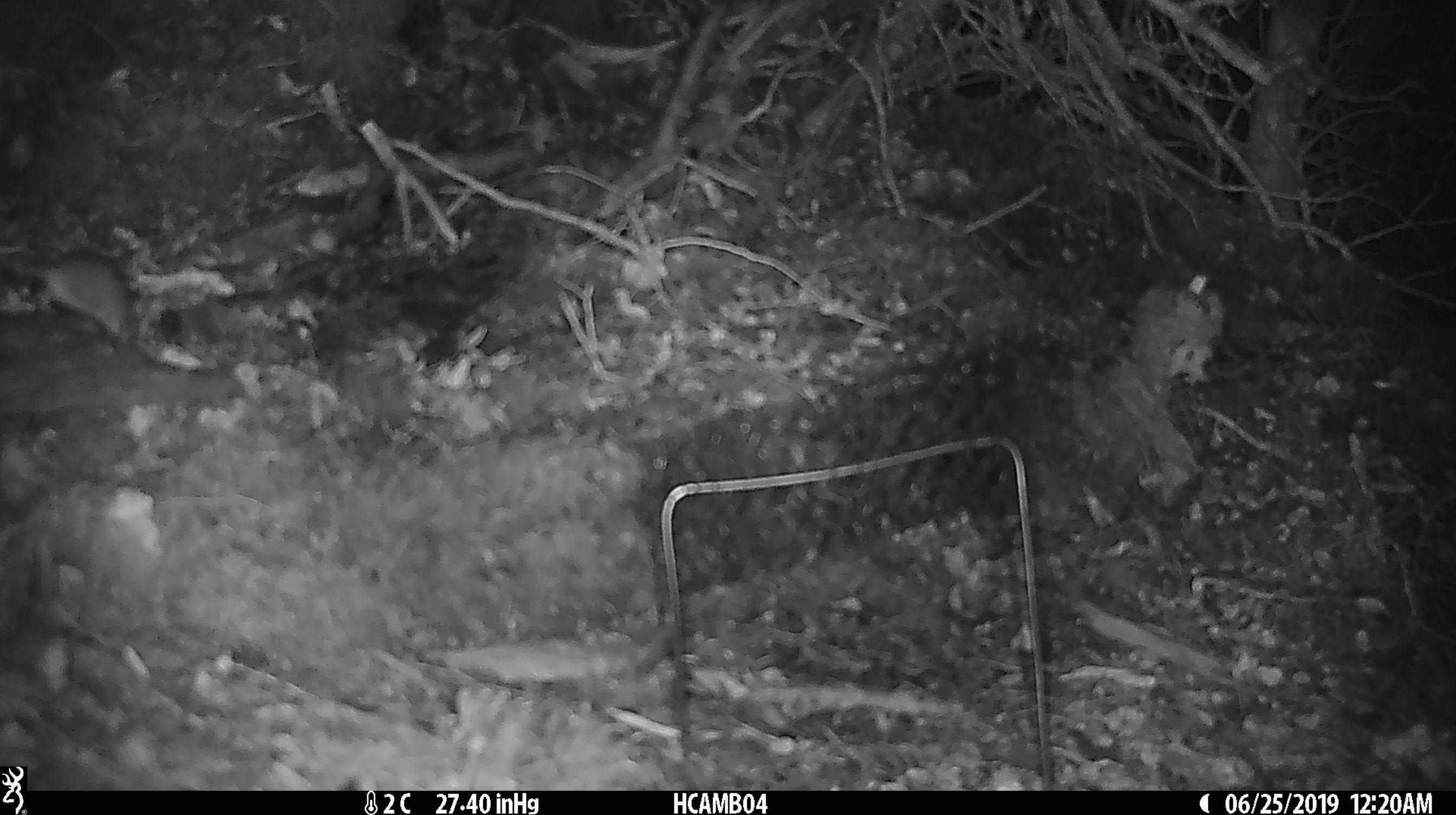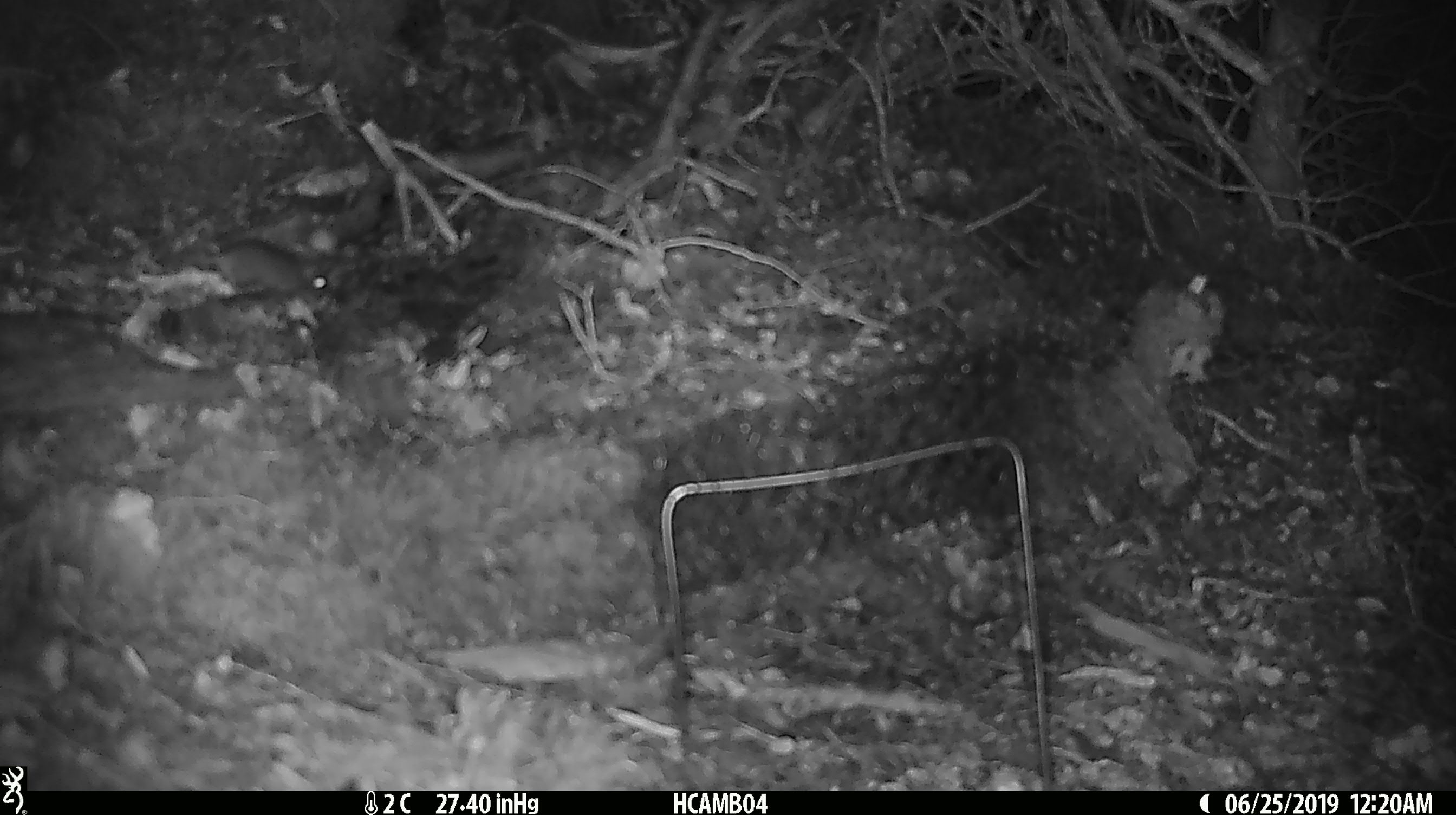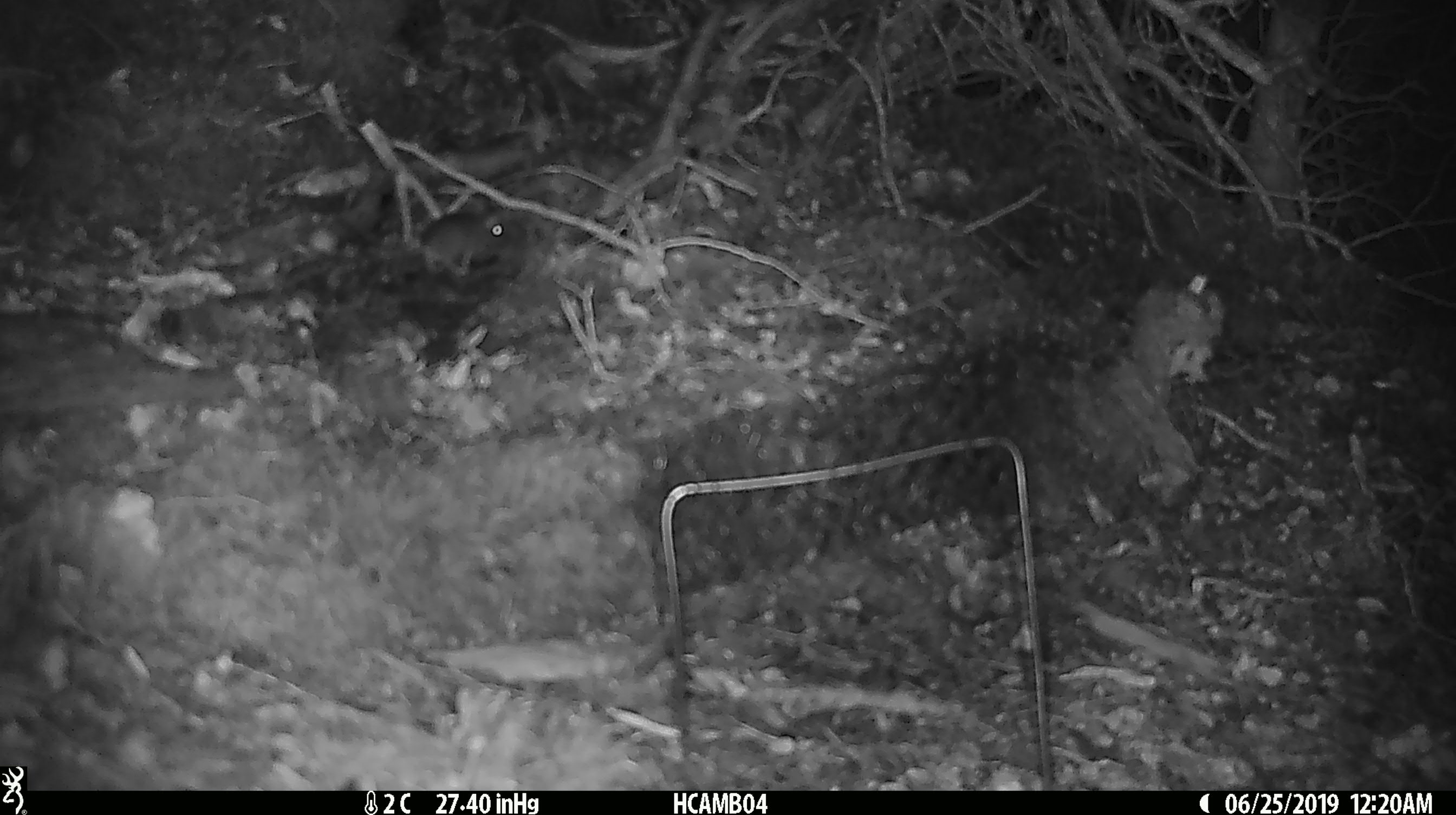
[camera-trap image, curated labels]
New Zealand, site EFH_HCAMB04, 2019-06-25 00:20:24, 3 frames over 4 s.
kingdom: Animalia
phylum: Chordata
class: Mammalia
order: Rodentia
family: Muridae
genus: Mus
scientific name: Mus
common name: mouse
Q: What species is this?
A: Mouse (Mus).